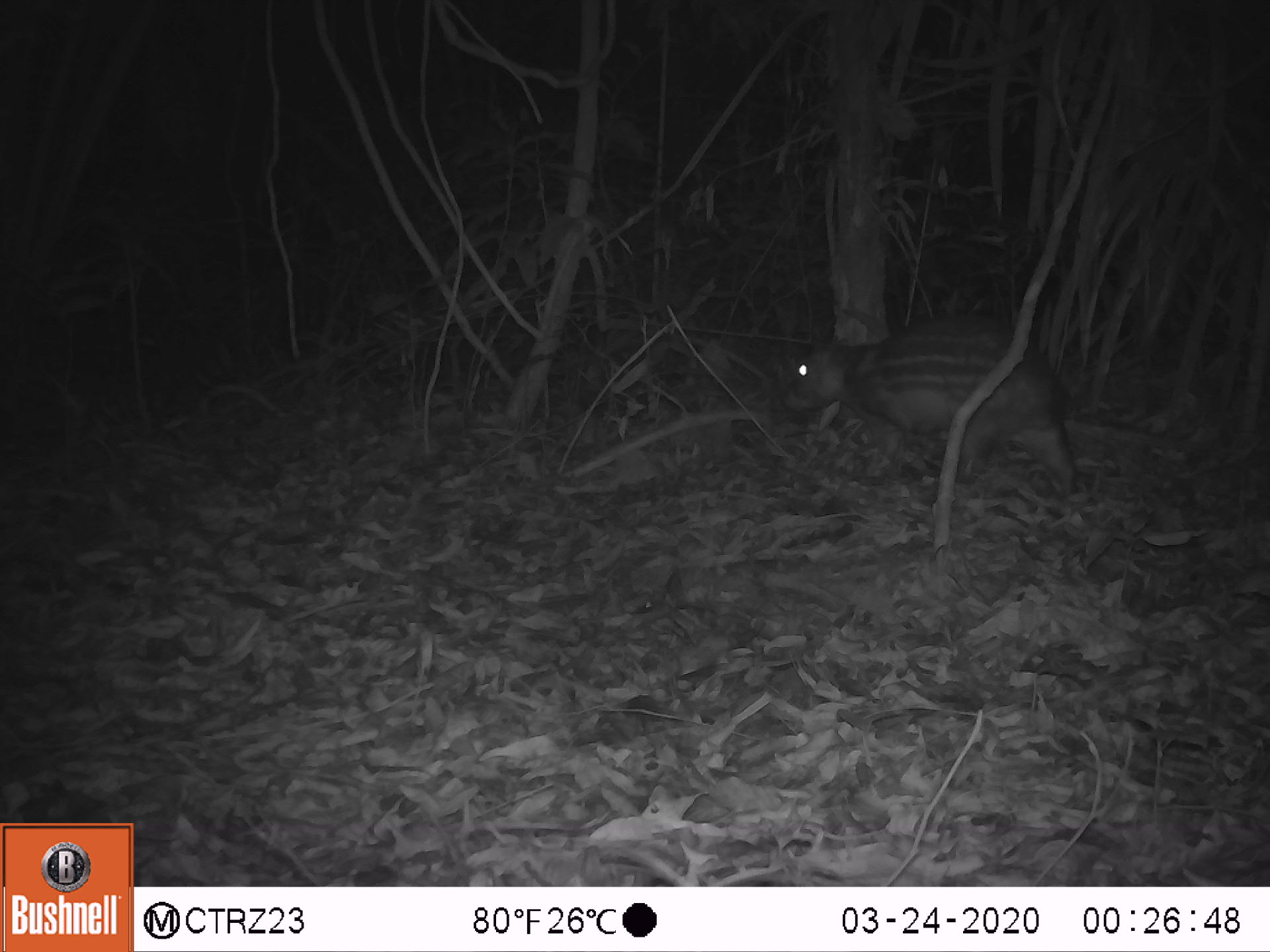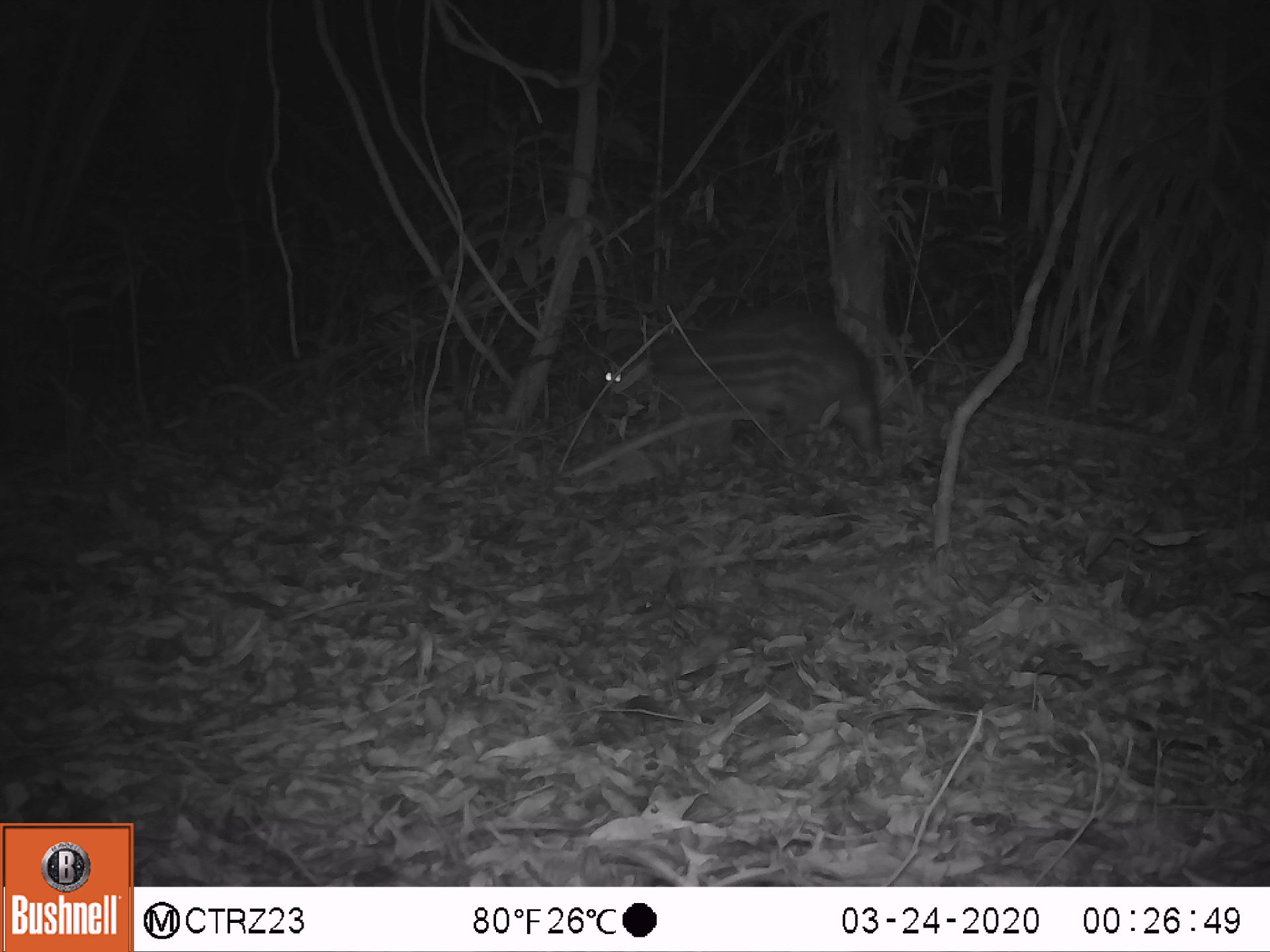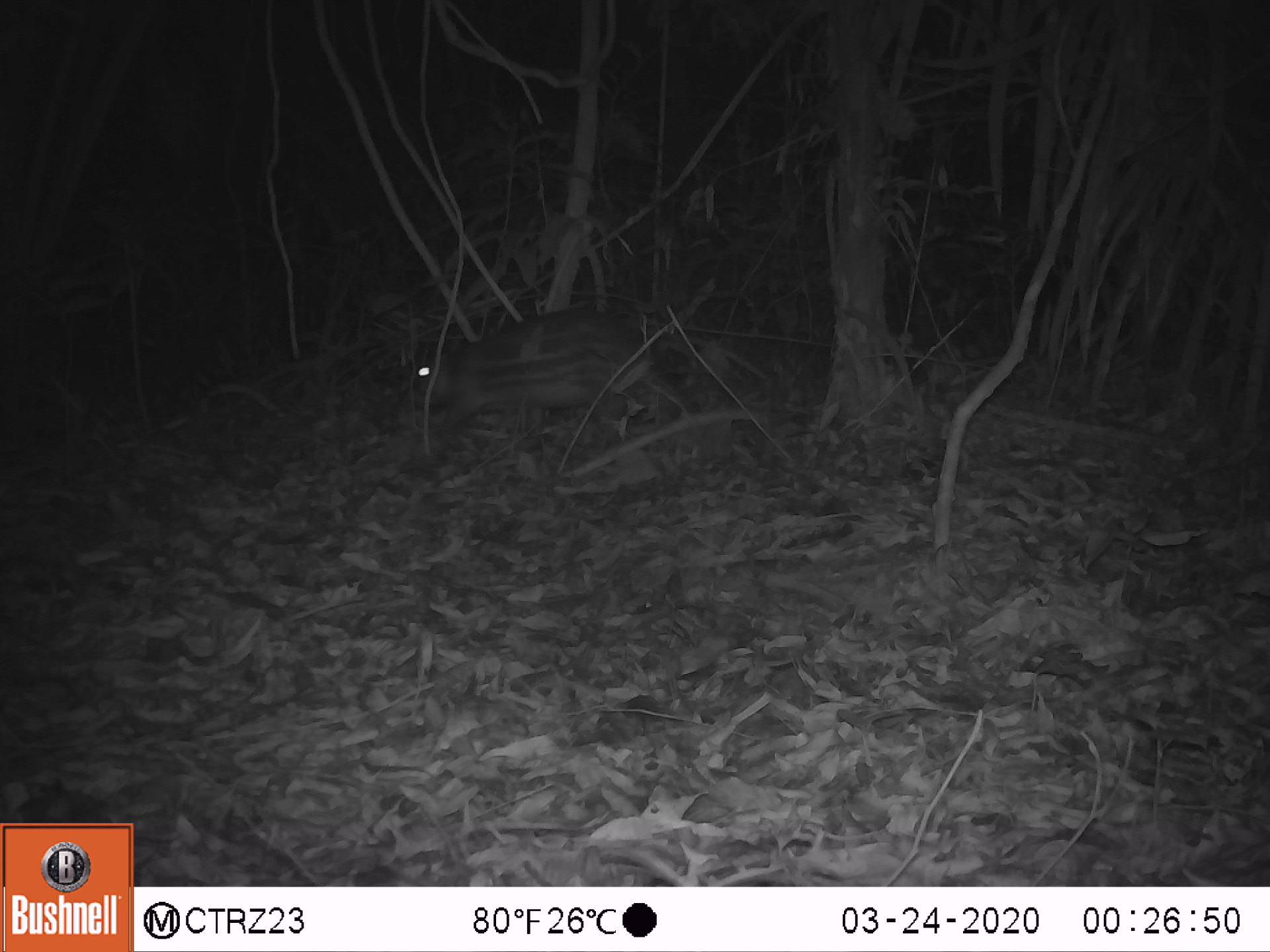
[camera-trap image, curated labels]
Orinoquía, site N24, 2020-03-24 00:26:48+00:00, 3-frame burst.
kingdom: Animalia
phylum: Chordata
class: Mammalia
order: Rodentia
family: Cuniculidae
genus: Cuniculus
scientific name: Cuniculus paca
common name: spotted paca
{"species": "spotted paca (Cuniculus paca)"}